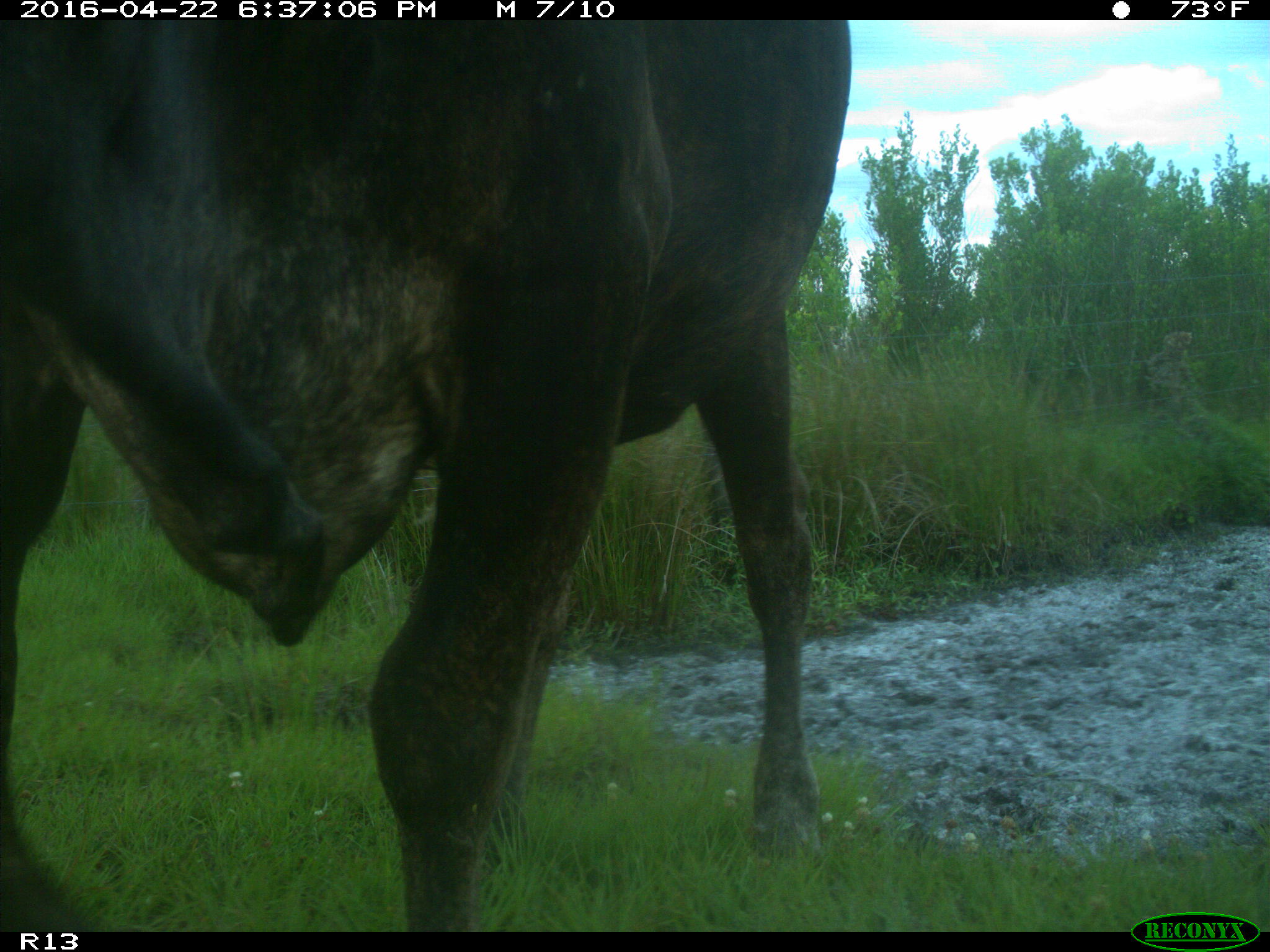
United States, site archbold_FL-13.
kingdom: Animalia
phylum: Chordata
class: Mammalia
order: Artiodactyla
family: Bovidae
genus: Bos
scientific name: Bos taurus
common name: domestic cow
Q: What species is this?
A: Bos taurus (domestic cow).